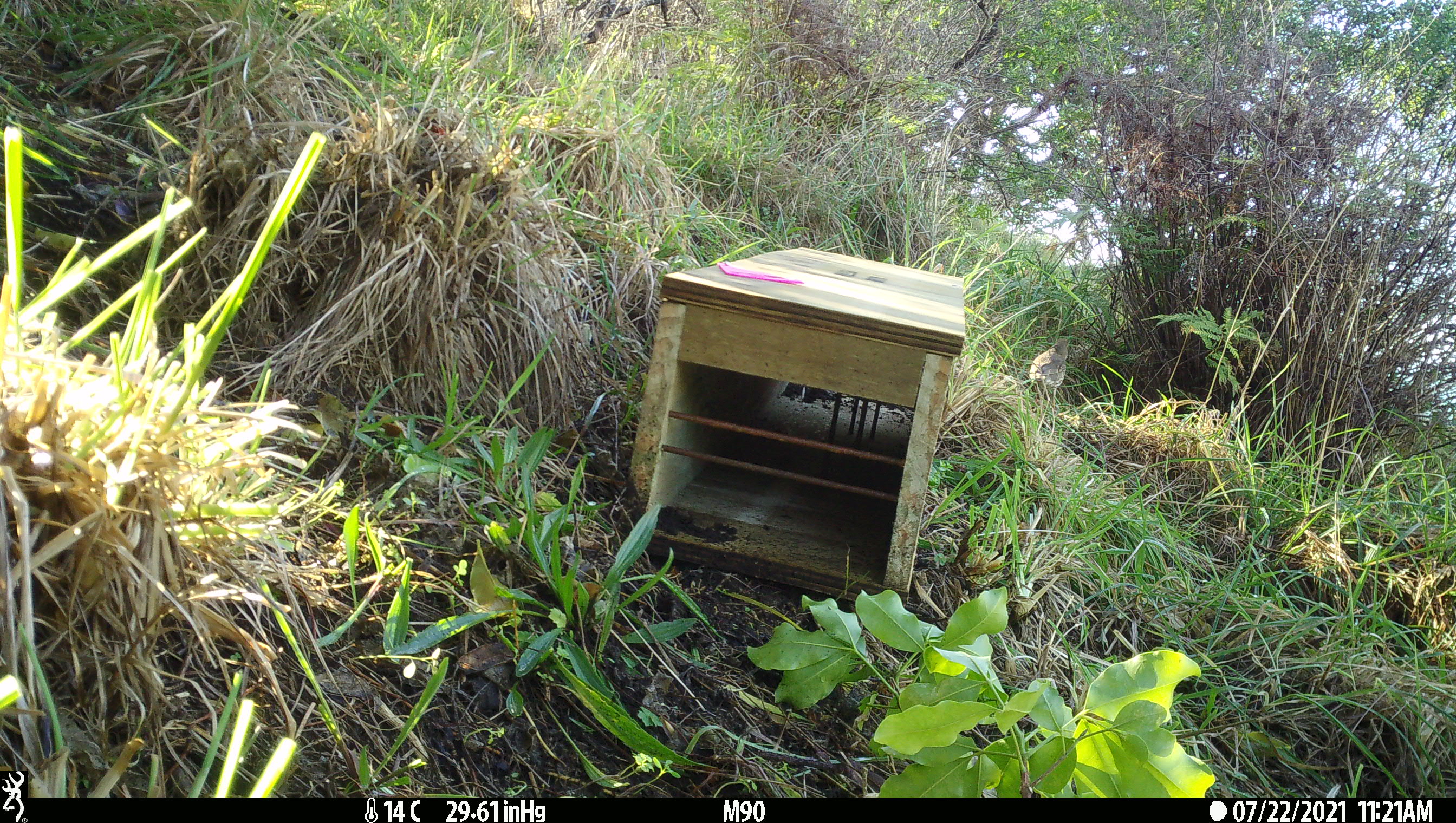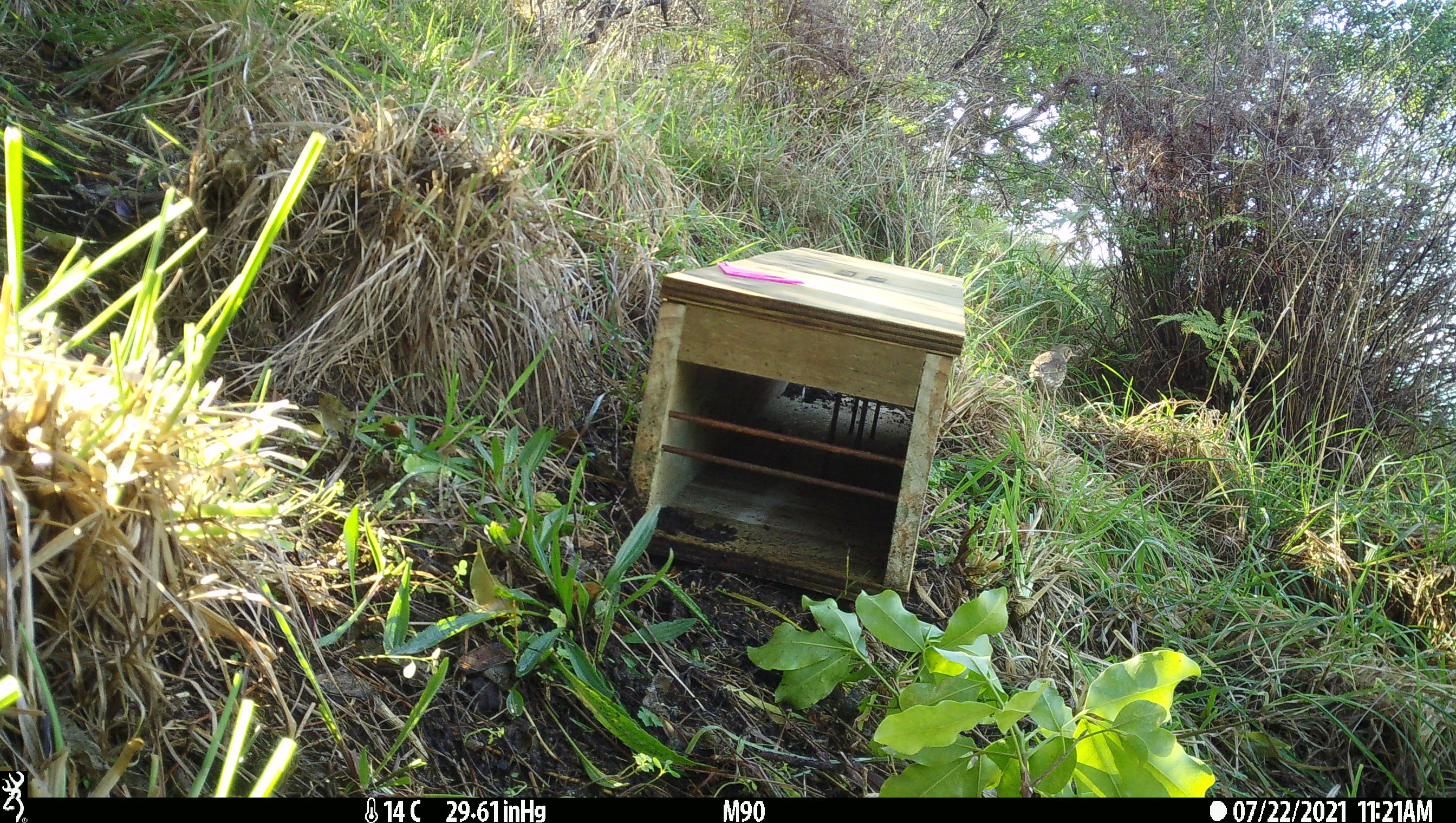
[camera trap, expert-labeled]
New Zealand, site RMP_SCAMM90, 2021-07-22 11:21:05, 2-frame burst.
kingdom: Animalia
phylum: Chordata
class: Aves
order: Passeriformes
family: Turdidae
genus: Turdus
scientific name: Turdus philomelos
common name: song thrush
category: thrush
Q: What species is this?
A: Thrush (song thrush) (Turdus philomelos).